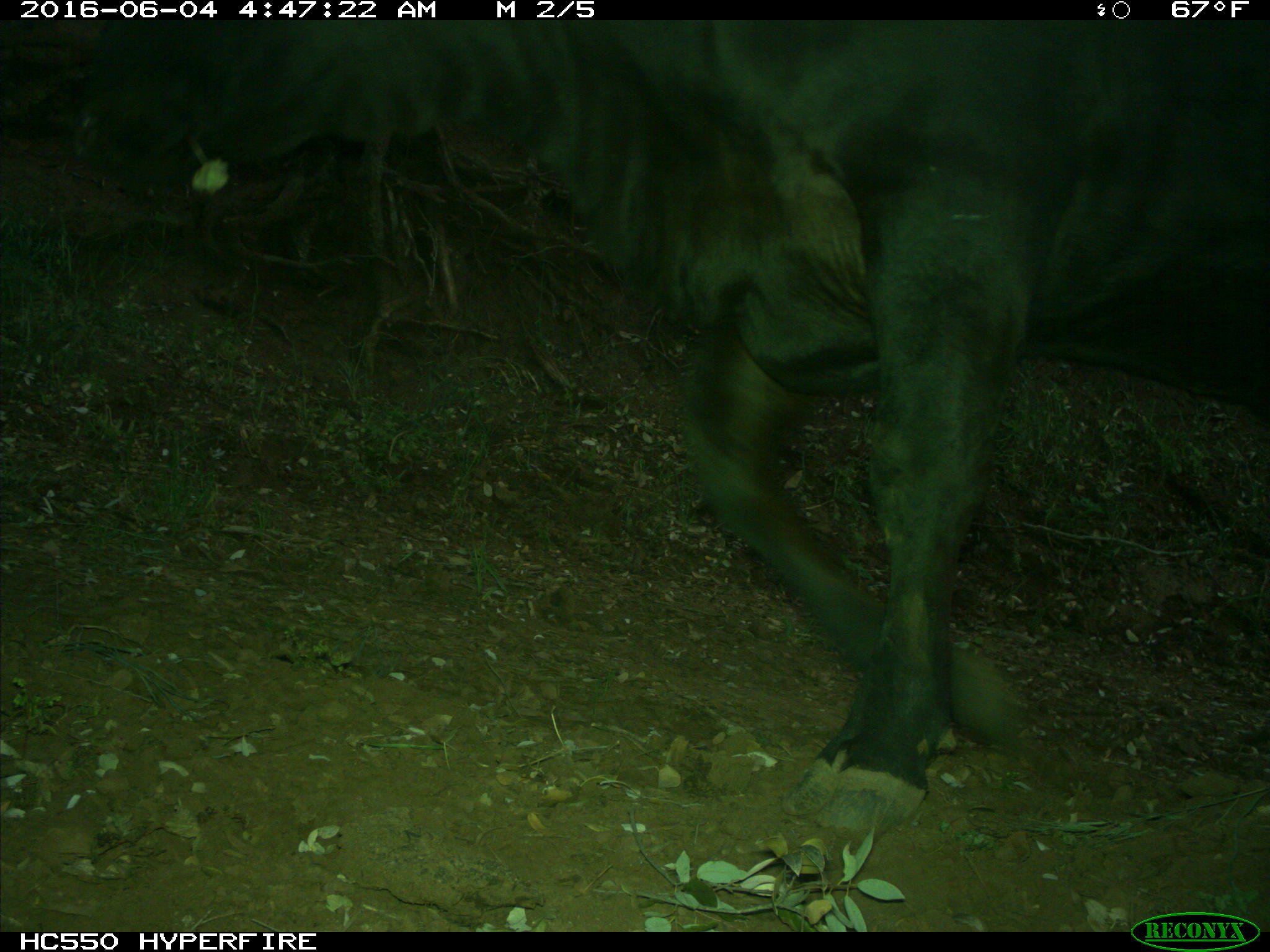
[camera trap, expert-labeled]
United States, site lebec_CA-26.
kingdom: Animalia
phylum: Chordata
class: Mammalia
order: Artiodactyla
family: Bovidae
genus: Bos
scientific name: Bos taurus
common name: domestic cow